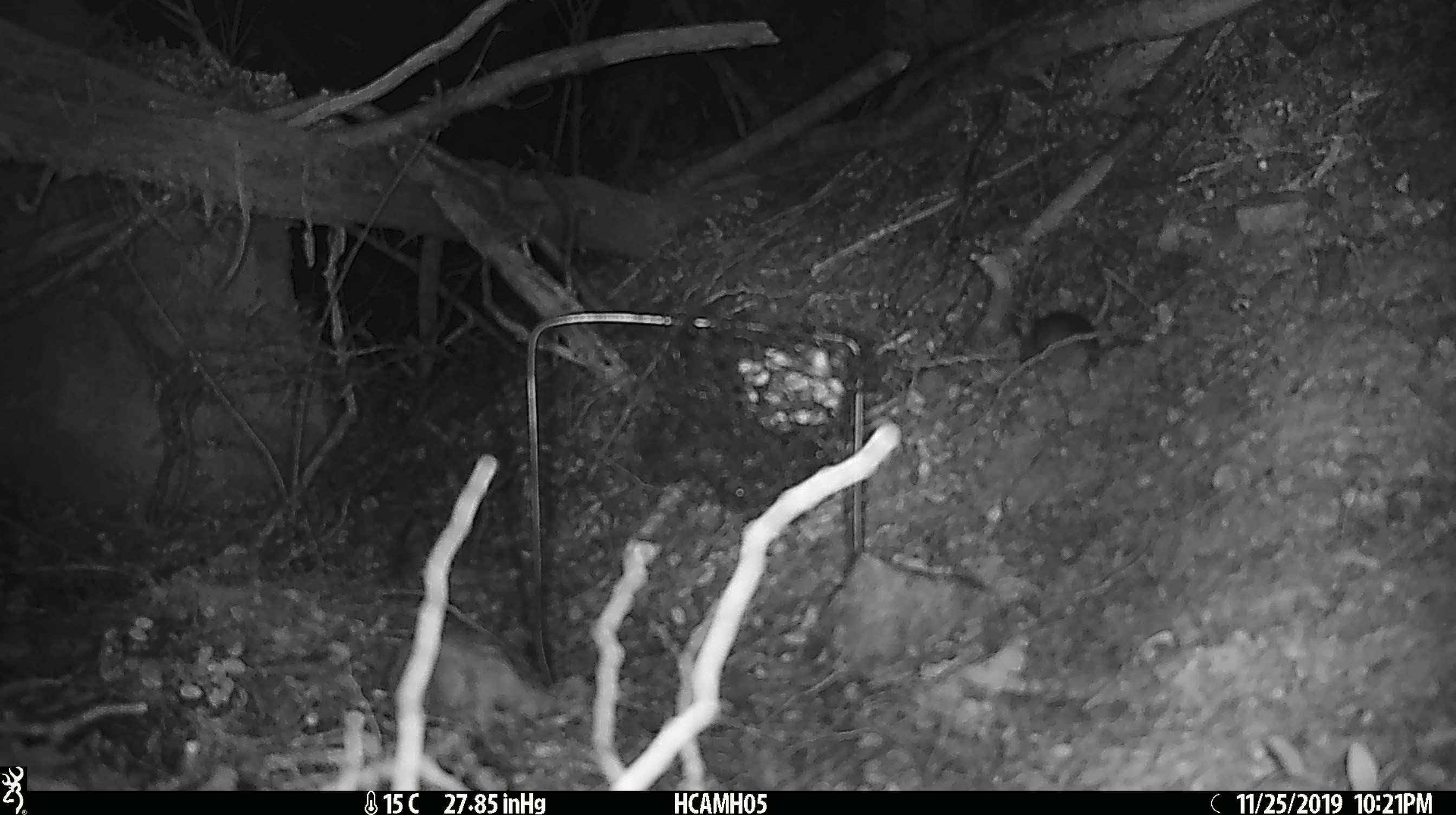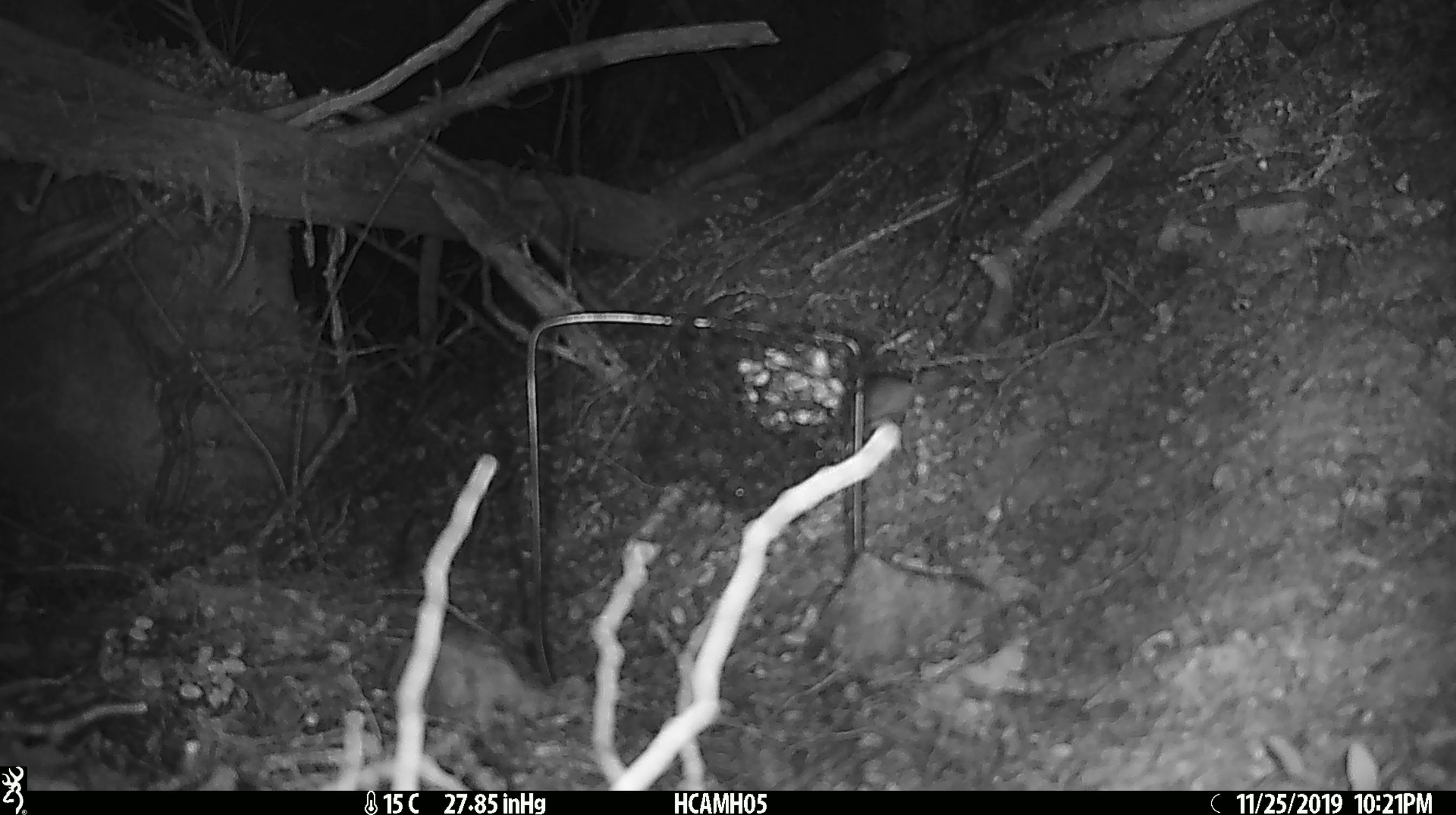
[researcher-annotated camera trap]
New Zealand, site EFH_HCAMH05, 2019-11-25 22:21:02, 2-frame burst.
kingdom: Animalia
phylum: Chordata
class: Mammalia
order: Rodentia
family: Muridae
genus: Mus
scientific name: Mus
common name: mouse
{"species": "mouse (Mus)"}